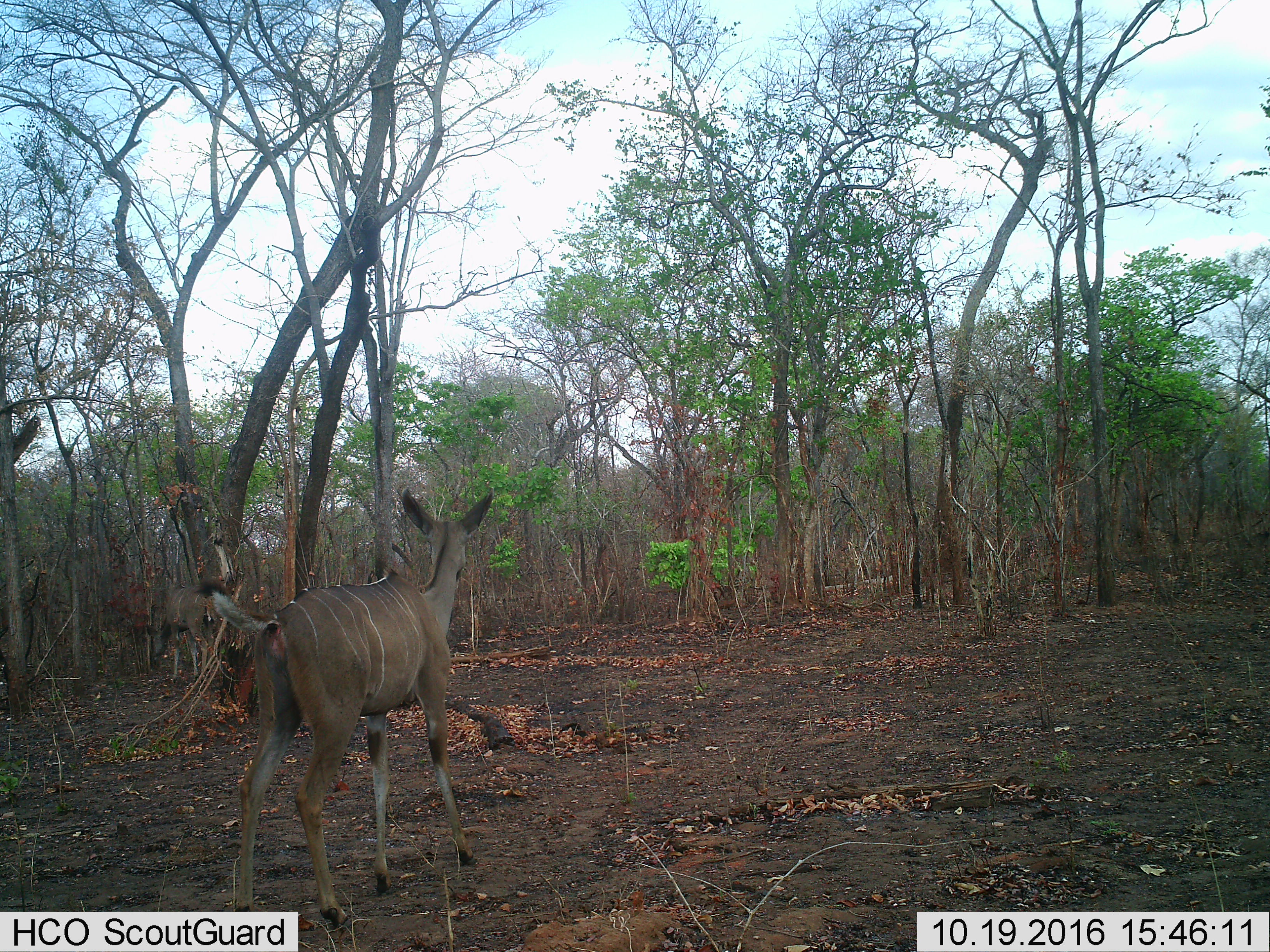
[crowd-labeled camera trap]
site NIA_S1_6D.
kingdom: Animalia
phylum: Chordata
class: Mammalia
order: Artiodactyla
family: Bovidae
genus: Tragelaphus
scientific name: Tragelaphus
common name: kudu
Kudu (Tragelaphus), count 2. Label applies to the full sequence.